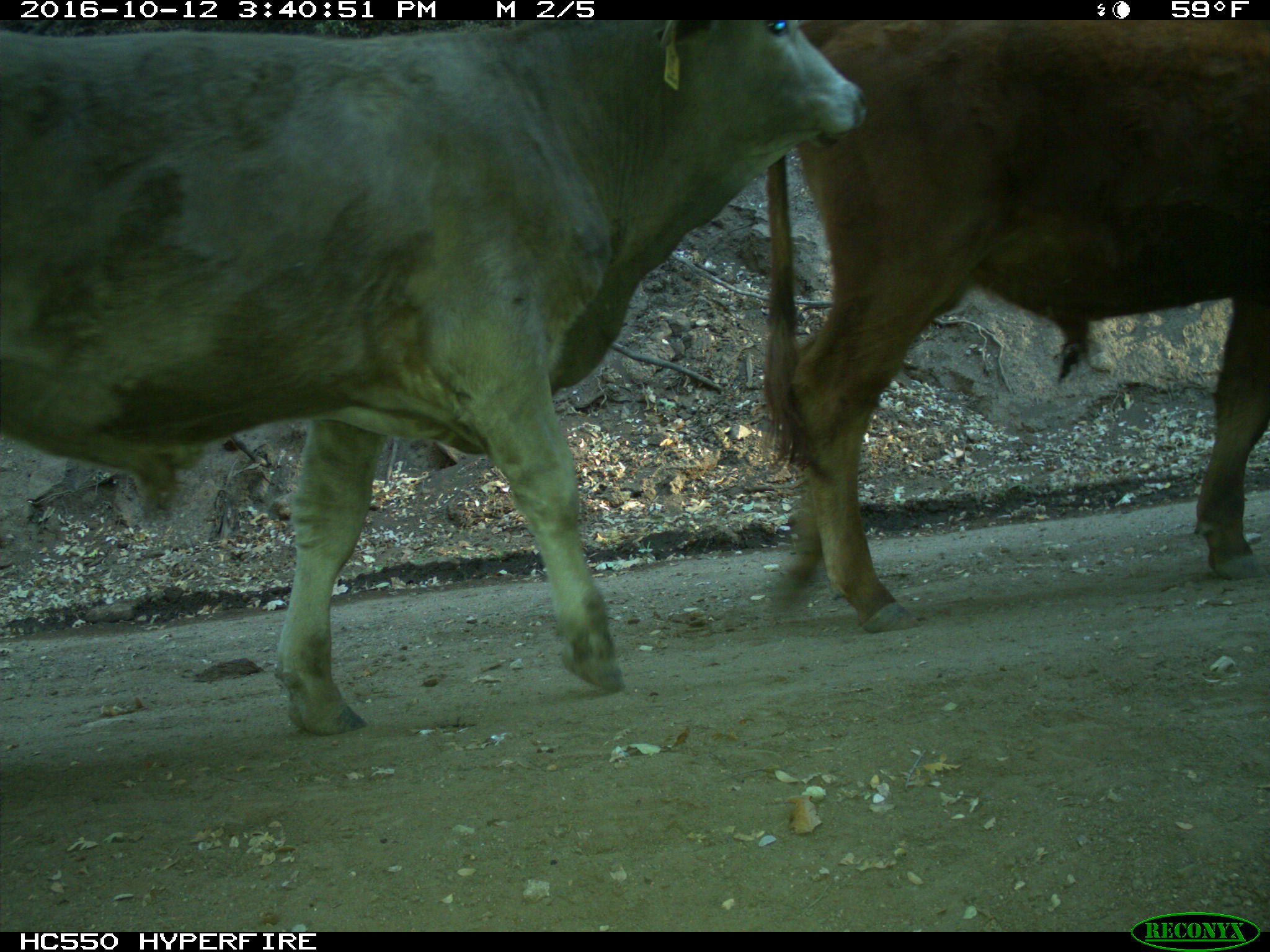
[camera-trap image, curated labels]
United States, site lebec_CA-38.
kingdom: Animalia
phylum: Chordata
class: Mammalia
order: Artiodactyla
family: Bovidae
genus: Bos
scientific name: Bos taurus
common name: domestic cow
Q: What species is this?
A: Bos taurus (domestic cow).